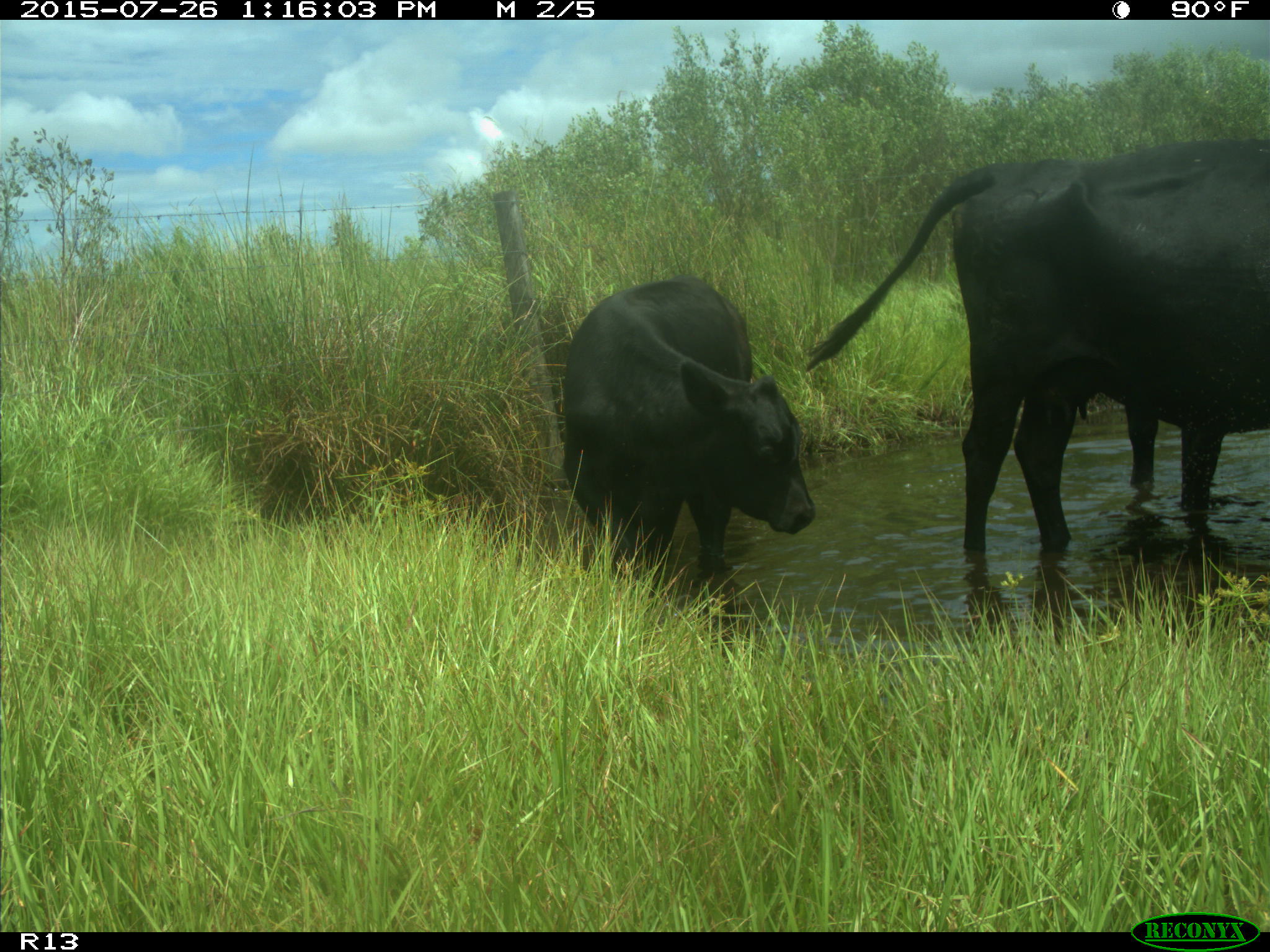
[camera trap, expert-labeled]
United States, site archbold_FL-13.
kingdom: Animalia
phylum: Chordata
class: Mammalia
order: Artiodactyla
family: Bovidae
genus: Bos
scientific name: Bos taurus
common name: domestic cow